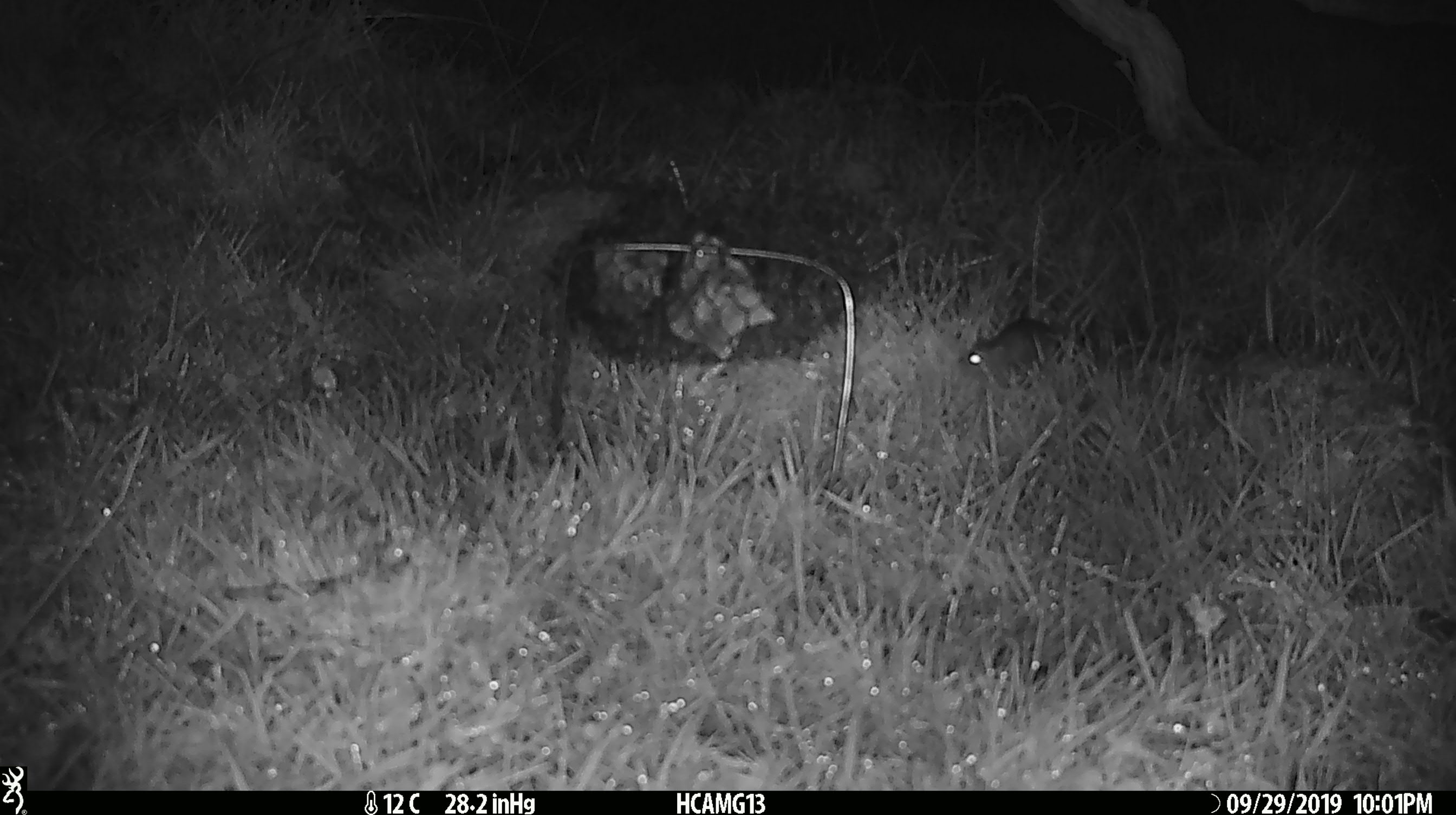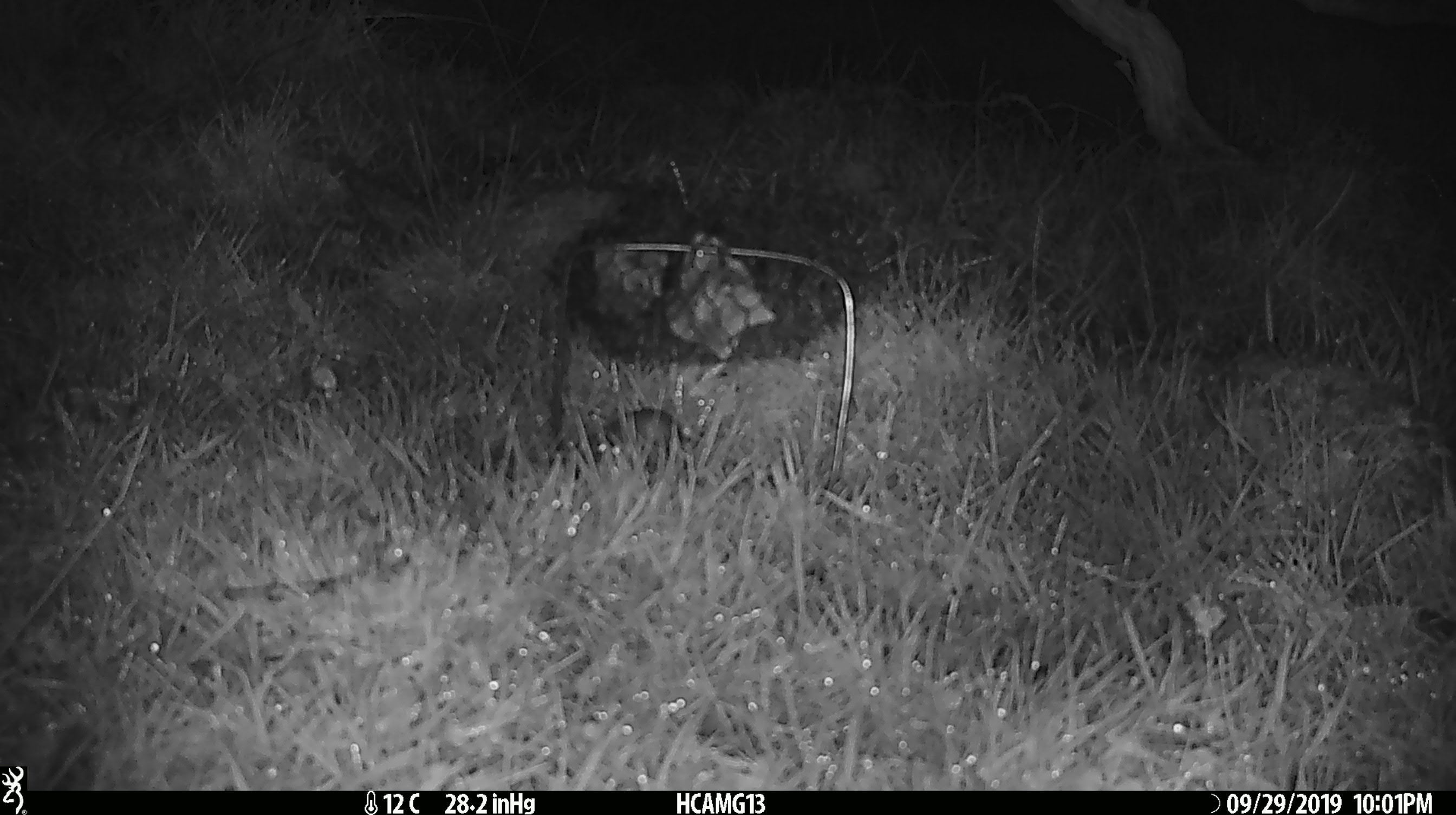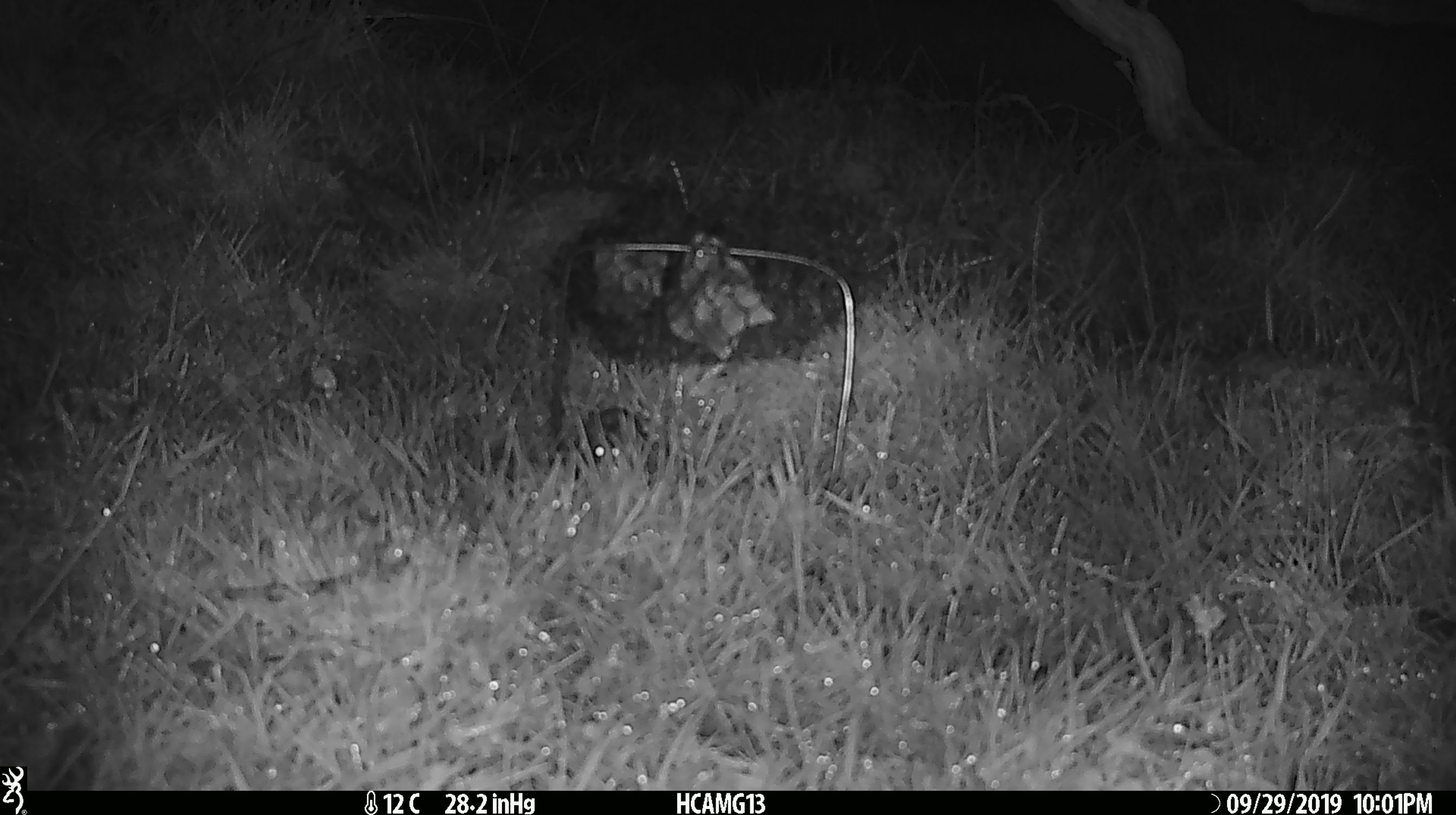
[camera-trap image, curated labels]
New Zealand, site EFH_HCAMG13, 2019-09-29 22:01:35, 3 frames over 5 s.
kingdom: Animalia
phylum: Chordata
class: Mammalia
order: Rodentia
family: Muridae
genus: Mus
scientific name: Mus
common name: mouse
Mouse (Mus).